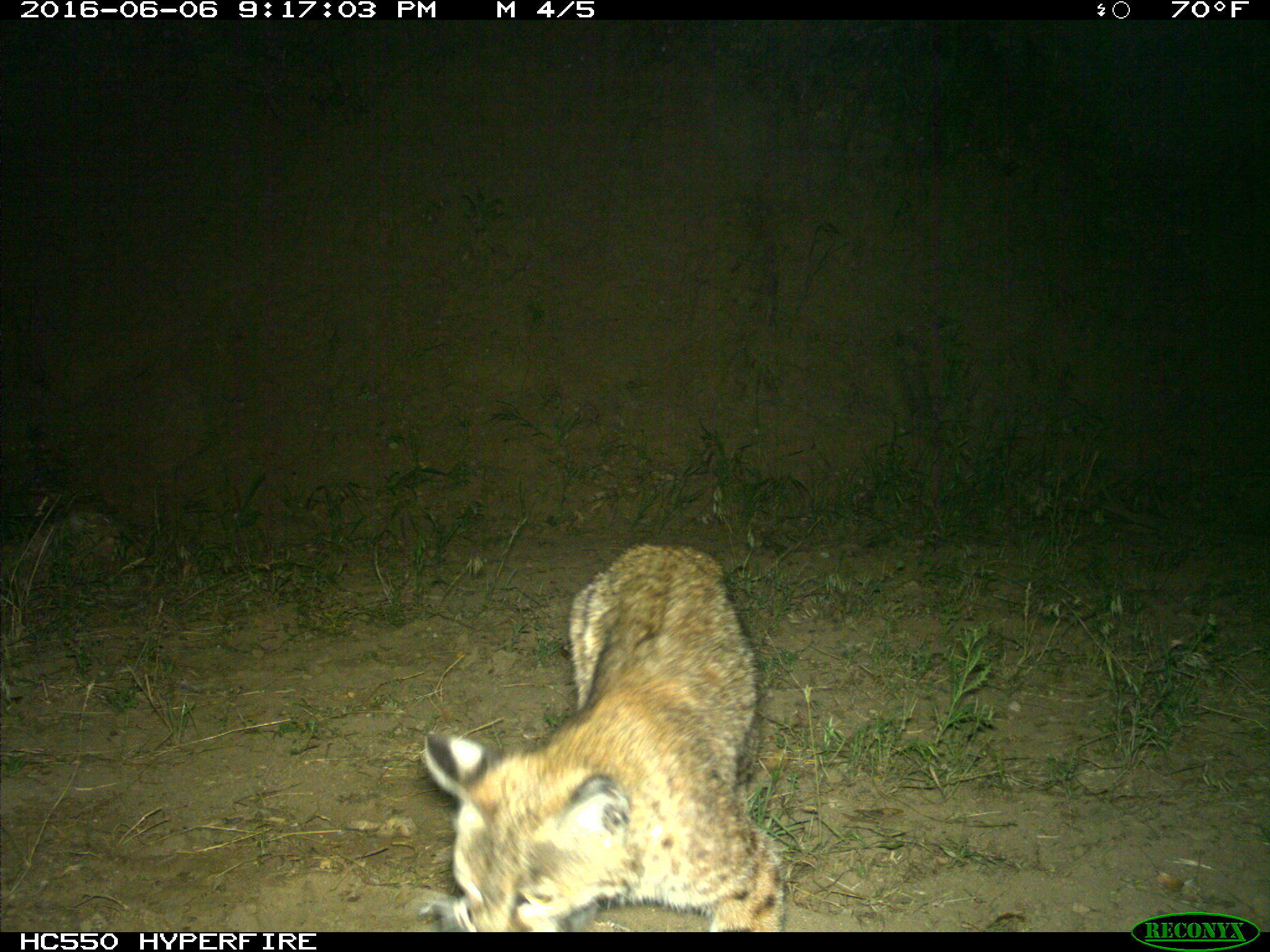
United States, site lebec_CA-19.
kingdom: Animalia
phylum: Chordata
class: Mammalia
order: Carnivora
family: Felidae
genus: Lynx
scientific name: Lynx rufus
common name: bobcat